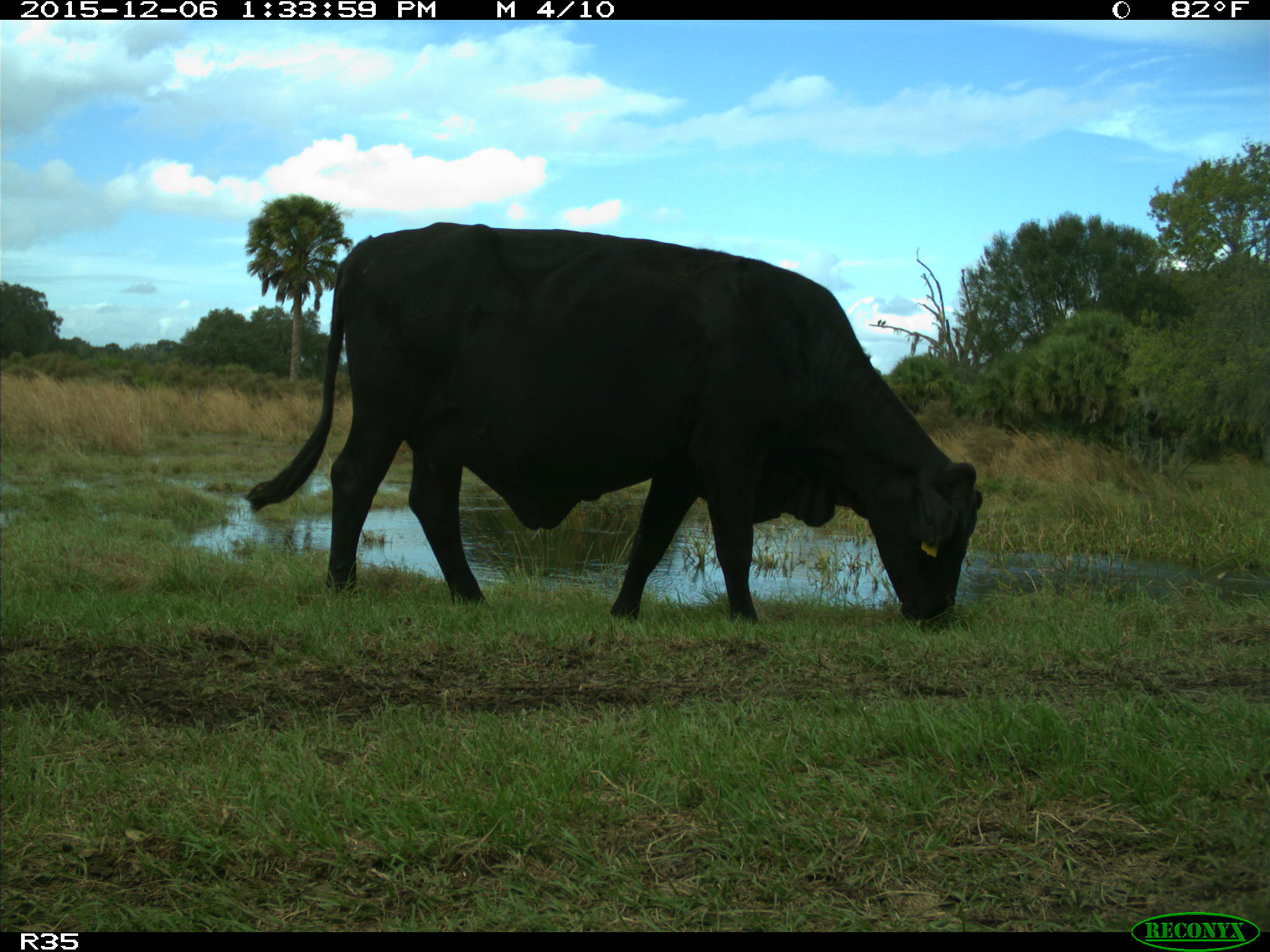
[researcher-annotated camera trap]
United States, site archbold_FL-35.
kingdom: Animalia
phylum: Chordata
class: Mammalia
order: Artiodactyla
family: Bovidae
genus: Bos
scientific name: Bos taurus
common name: domestic cow